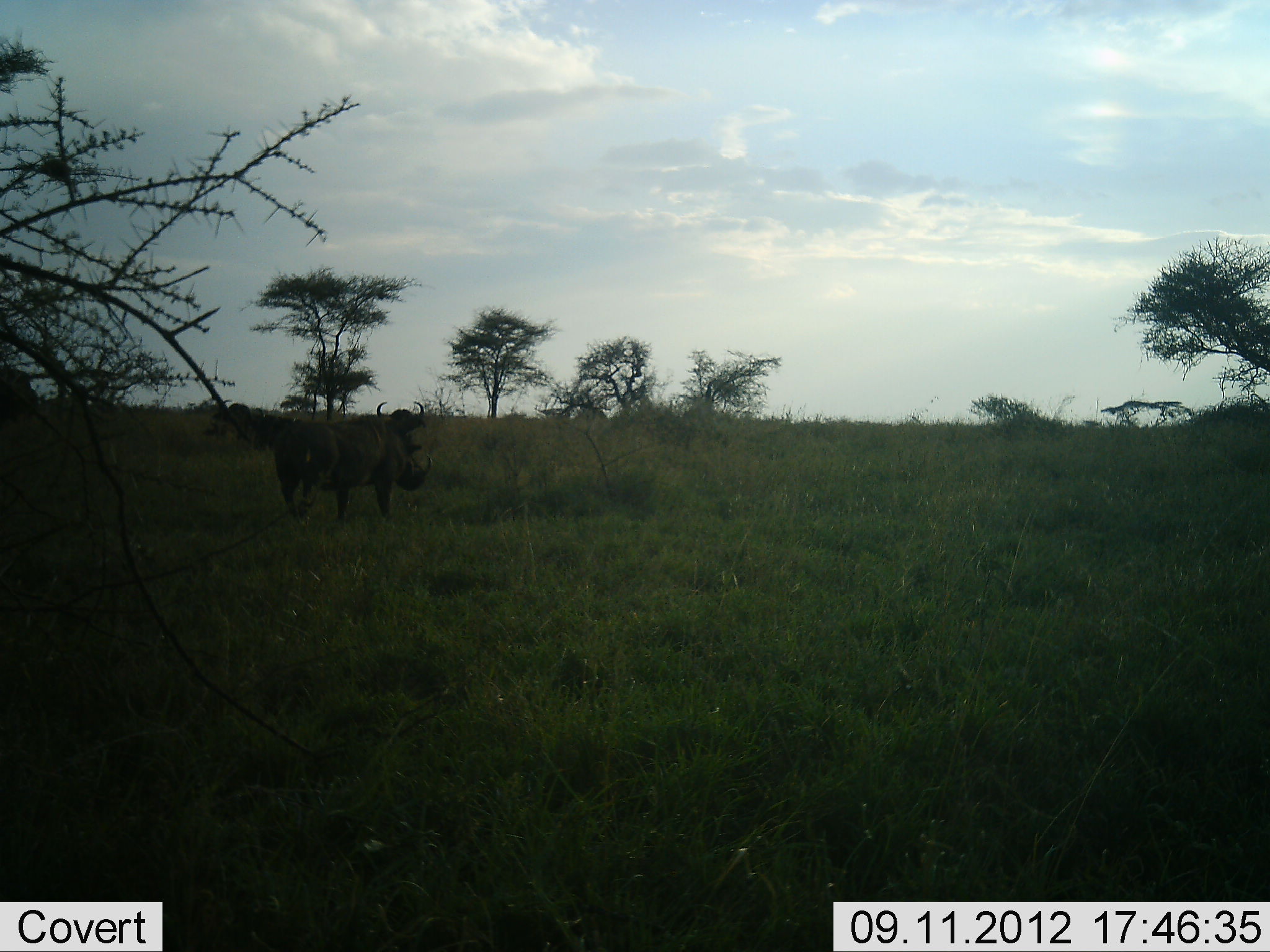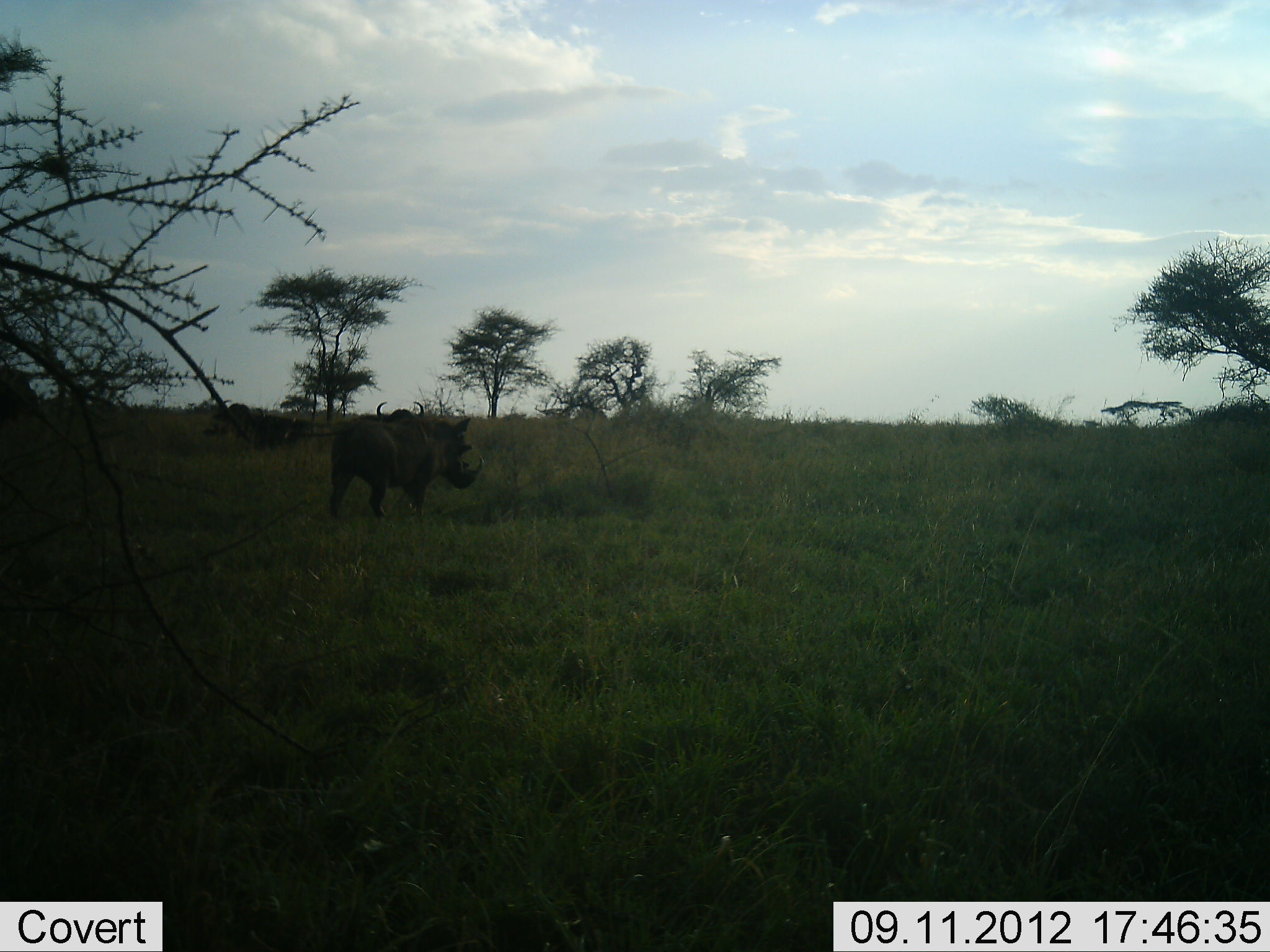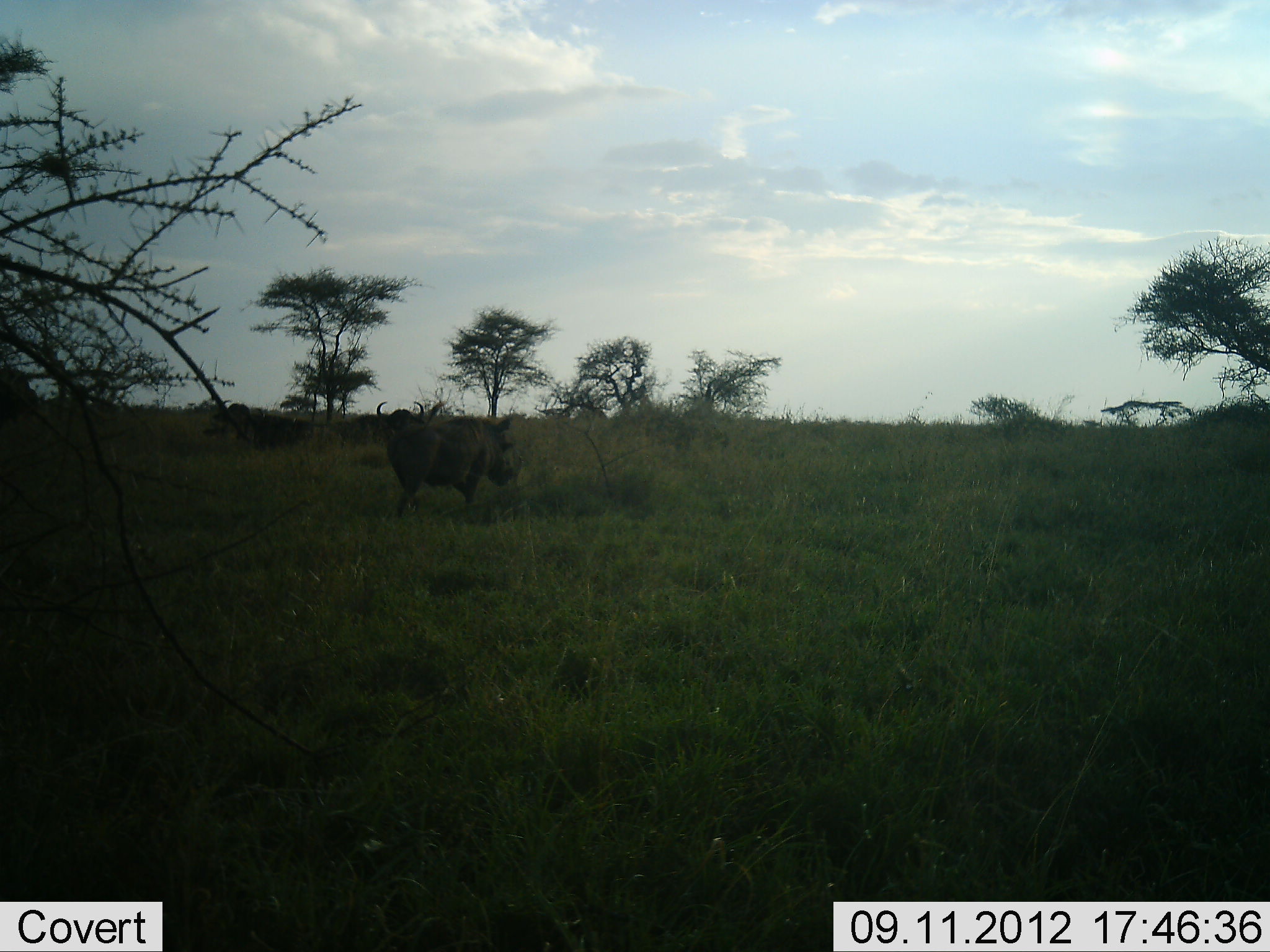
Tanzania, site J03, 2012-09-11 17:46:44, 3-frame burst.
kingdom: Animalia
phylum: Chordata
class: Mammalia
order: Artiodactyla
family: Suidae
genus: Phacochoerus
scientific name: Phacochoerus africanus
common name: warthog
Warthog (Phacochoerus africanus), count 1. Behavior (volunteer vote fractions): standing 11%, resting 0%, moving 89%, interacting 0%. Young present (vote fraction): 0%. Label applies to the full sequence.